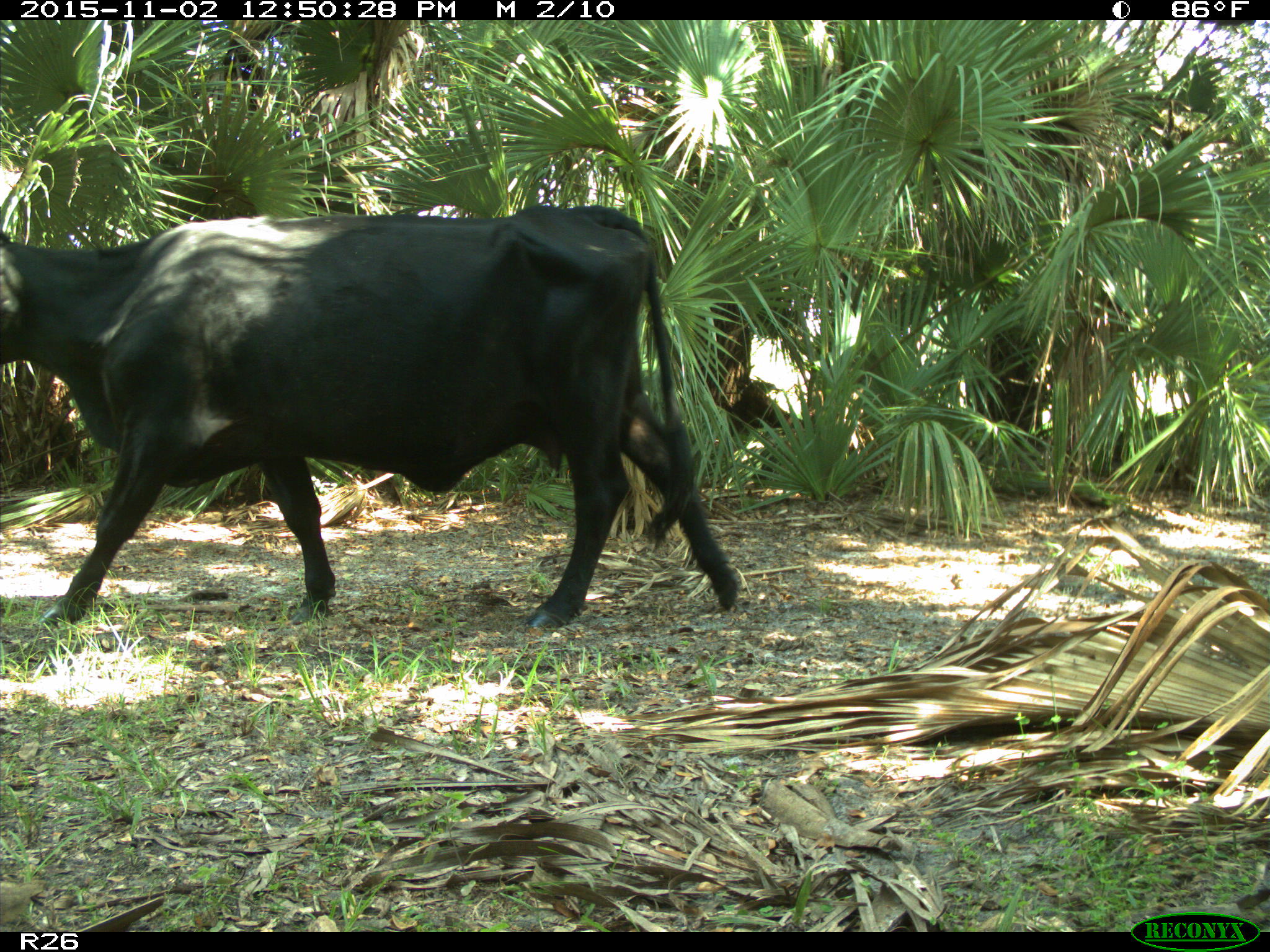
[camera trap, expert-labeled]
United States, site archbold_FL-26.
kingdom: Animalia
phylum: Chordata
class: Mammalia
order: Artiodactyla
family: Bovidae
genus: Bos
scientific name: Bos taurus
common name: domestic cow